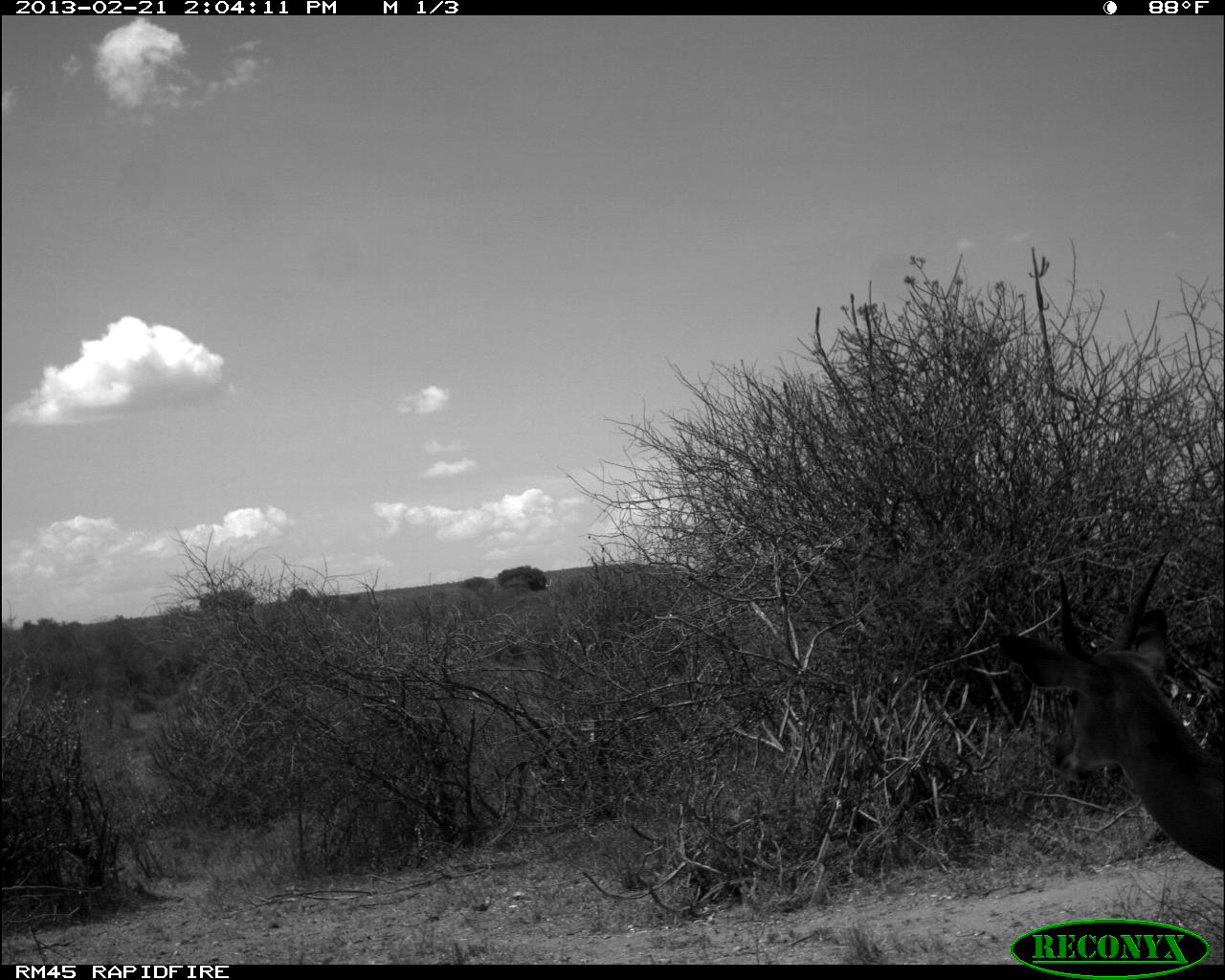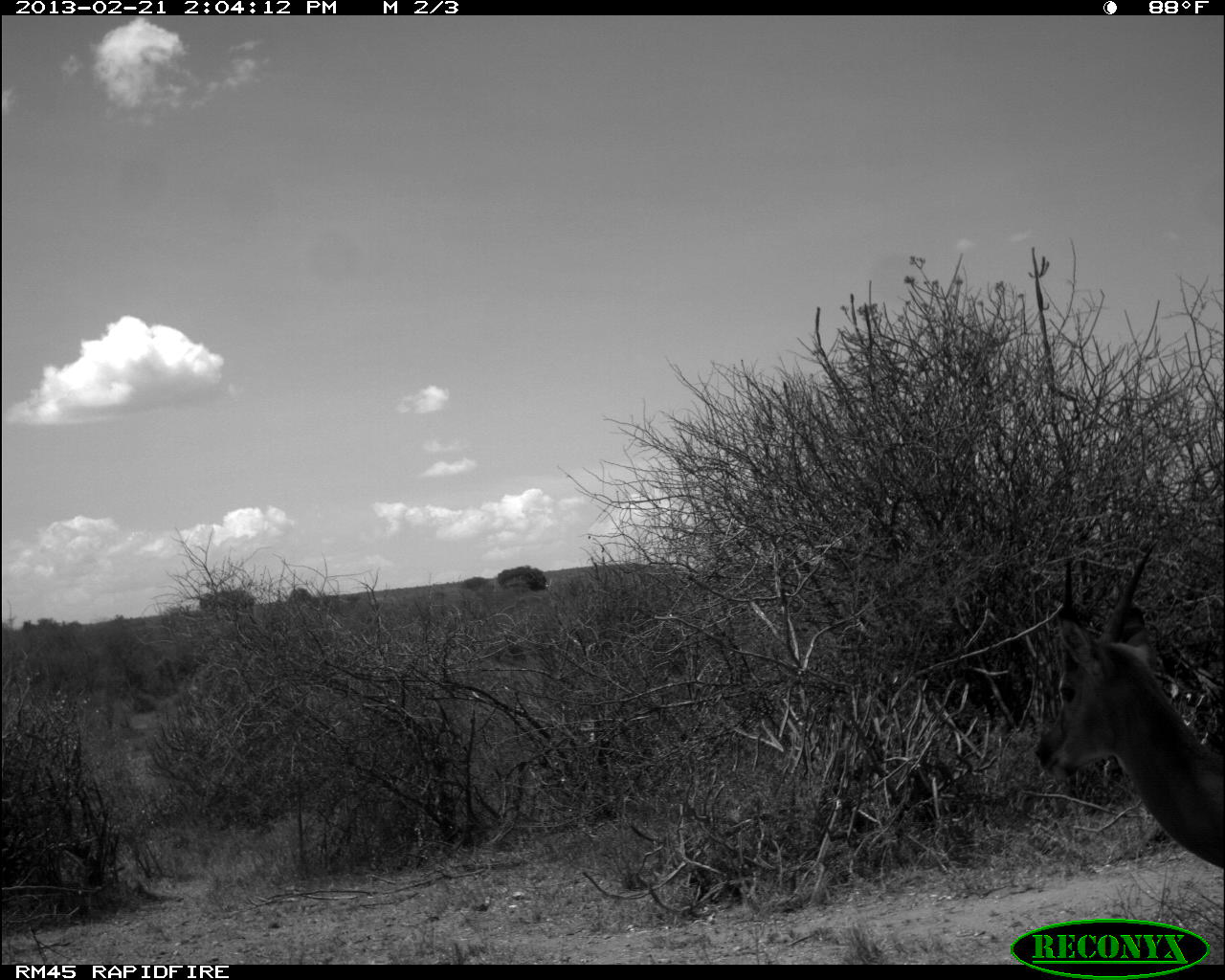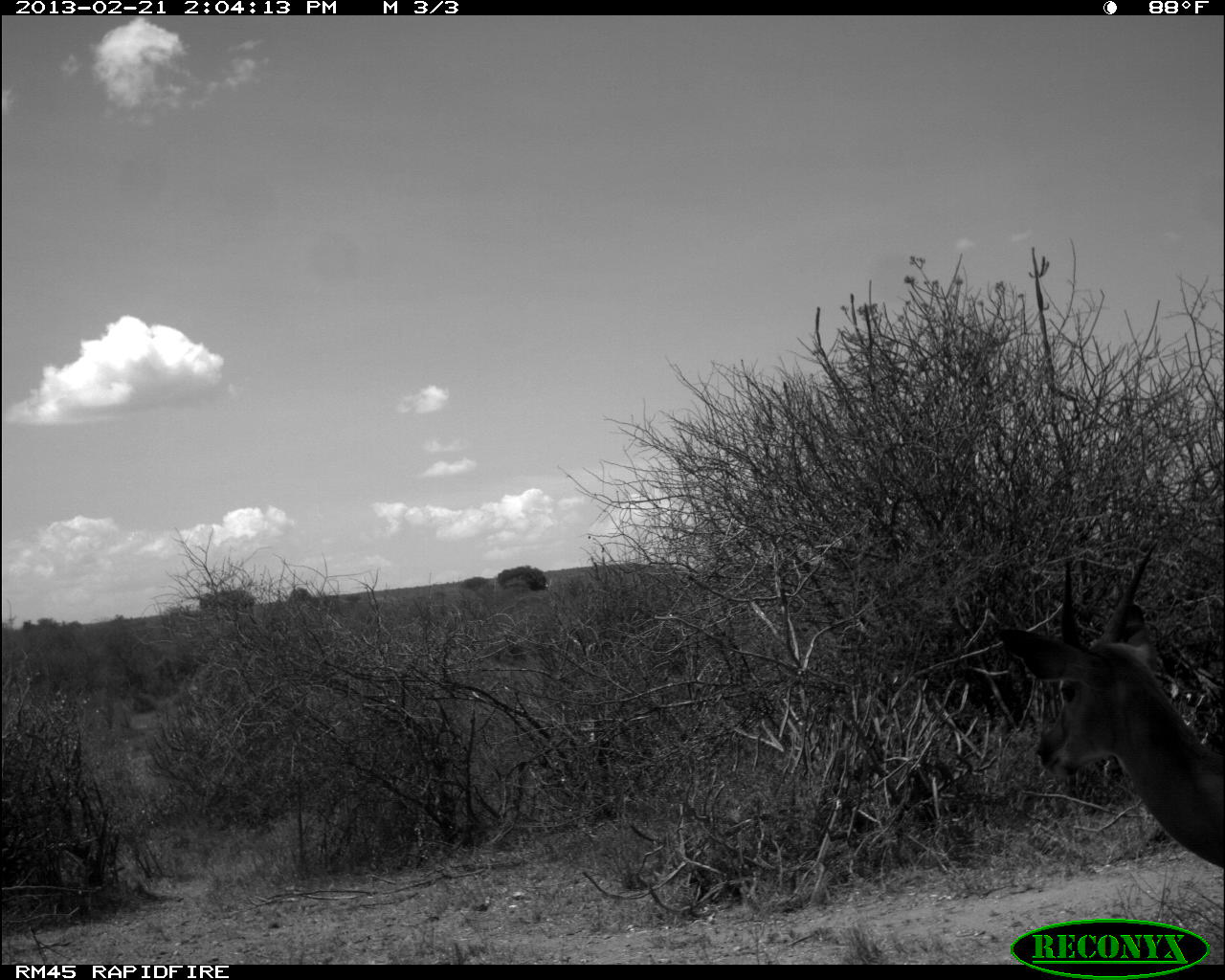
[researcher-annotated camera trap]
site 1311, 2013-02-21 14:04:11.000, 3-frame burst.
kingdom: Animalia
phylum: Chordata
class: Mammalia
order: Artiodactyla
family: Bovidae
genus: Aepyceros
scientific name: Aepyceros melampus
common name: impala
Aepyceros melampus (impala), count 1.